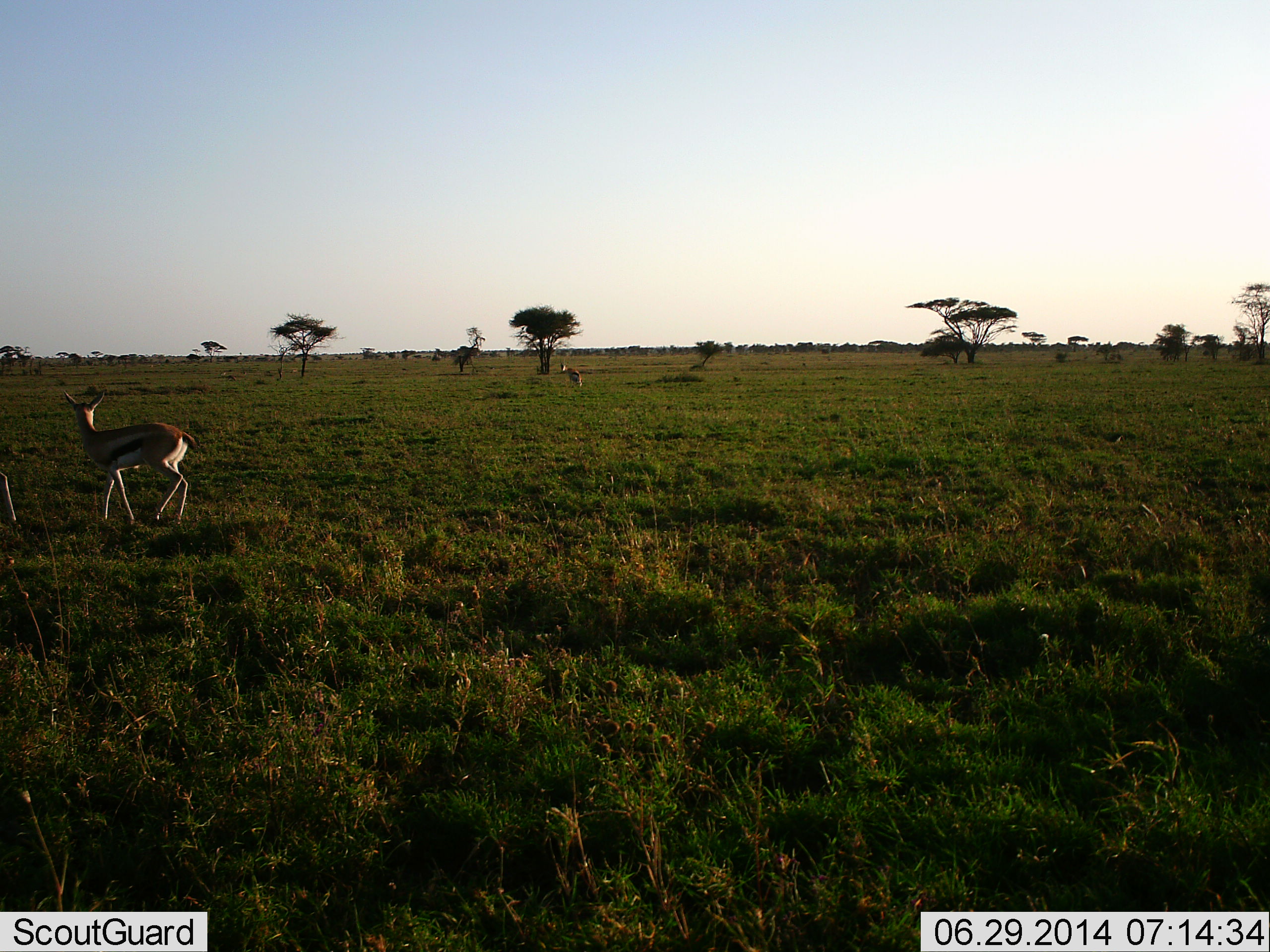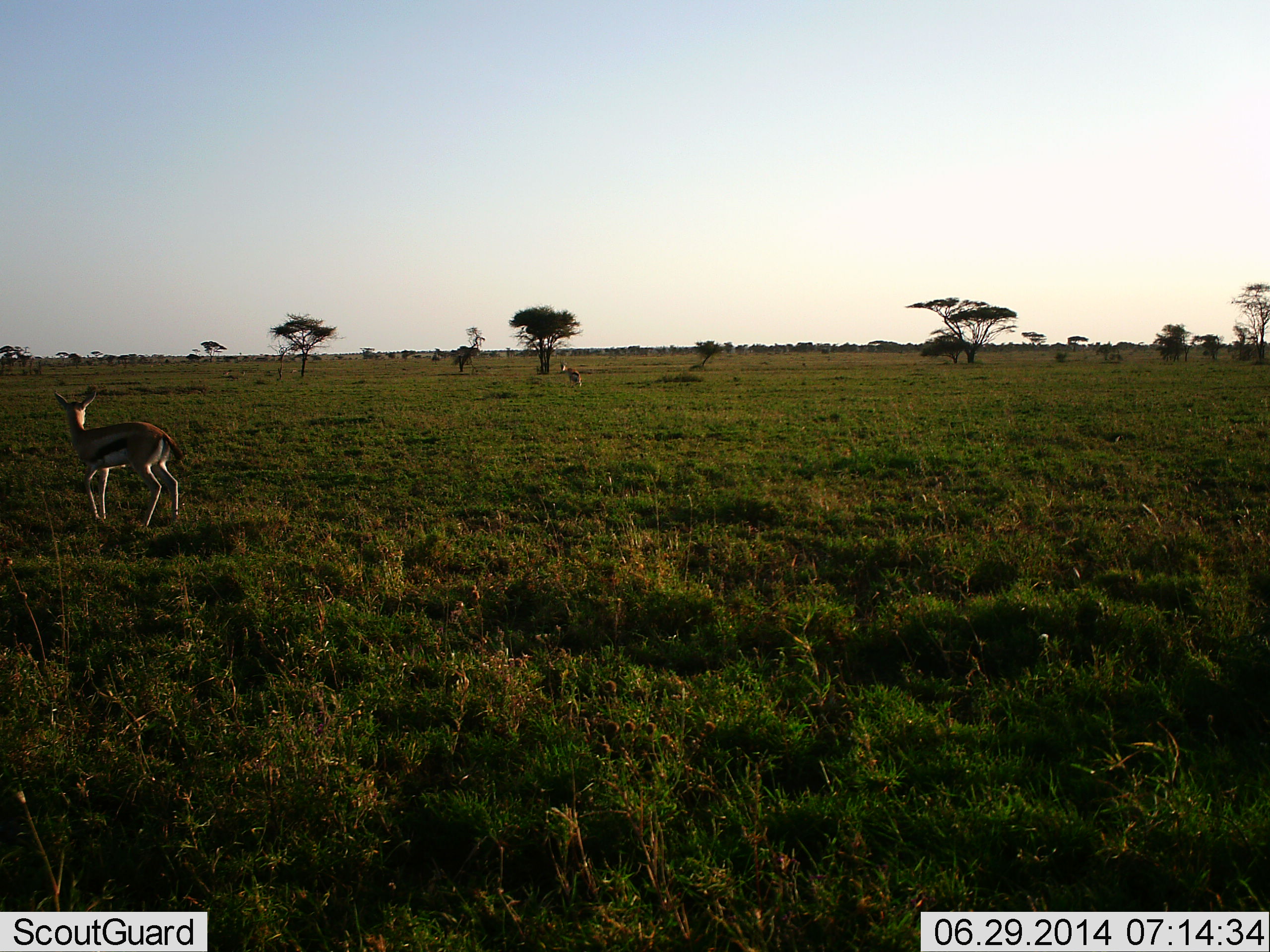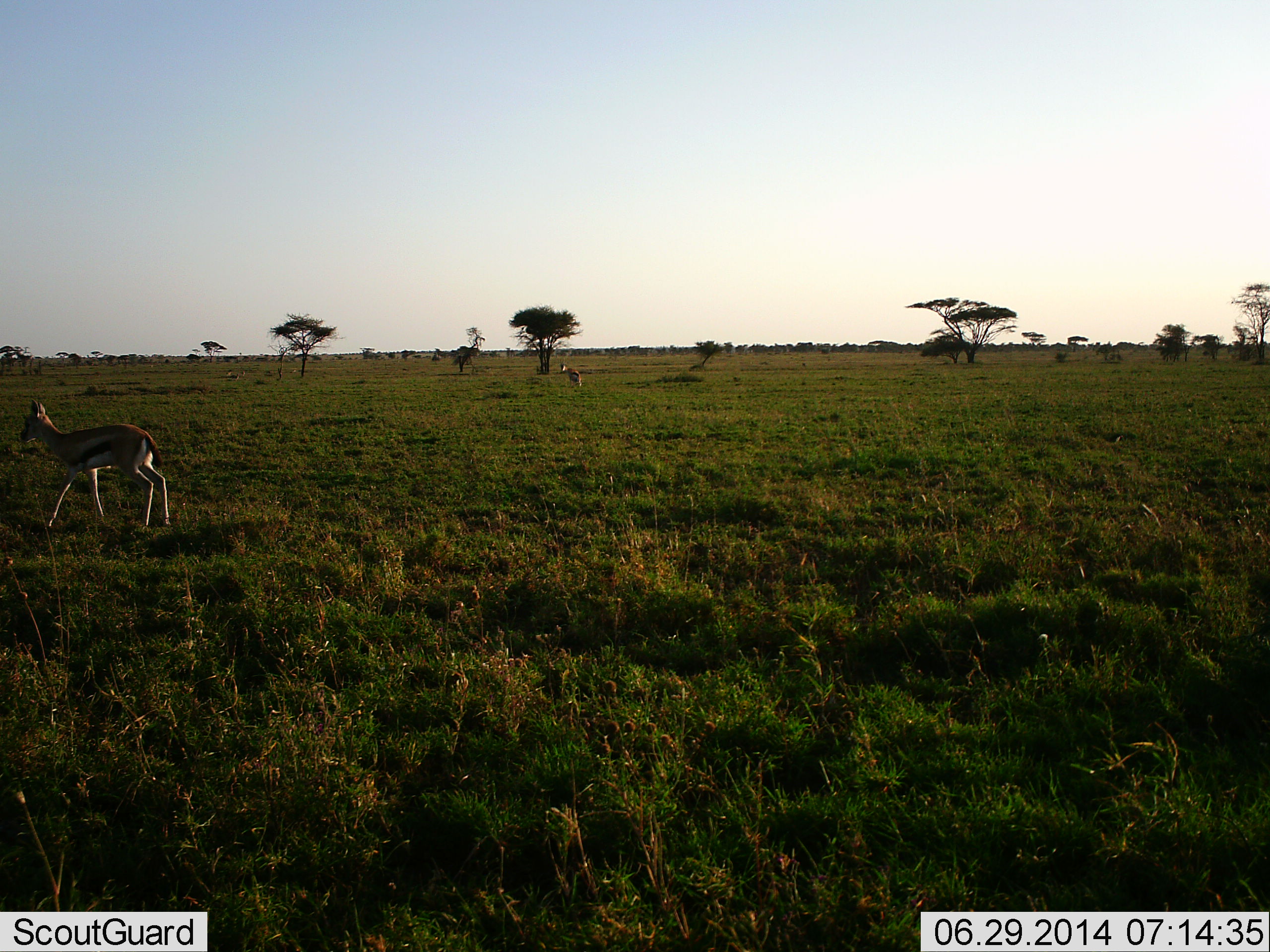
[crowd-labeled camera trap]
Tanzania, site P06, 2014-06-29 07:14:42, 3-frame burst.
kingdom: Animalia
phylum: Chordata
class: Mammalia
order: Artiodactyla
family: Bovidae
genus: Eudorcas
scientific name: Eudorcas thomsonii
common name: thomson's gazelle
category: gazellethomsons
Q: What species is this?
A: Gazellethomsons (thomson's gazelle) (Eudorcas thomsonii).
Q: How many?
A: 2.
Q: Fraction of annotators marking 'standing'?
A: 50%.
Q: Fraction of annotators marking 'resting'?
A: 0%.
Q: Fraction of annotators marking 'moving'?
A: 80%.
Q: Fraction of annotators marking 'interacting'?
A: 0%.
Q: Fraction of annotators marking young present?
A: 0%.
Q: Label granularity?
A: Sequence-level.